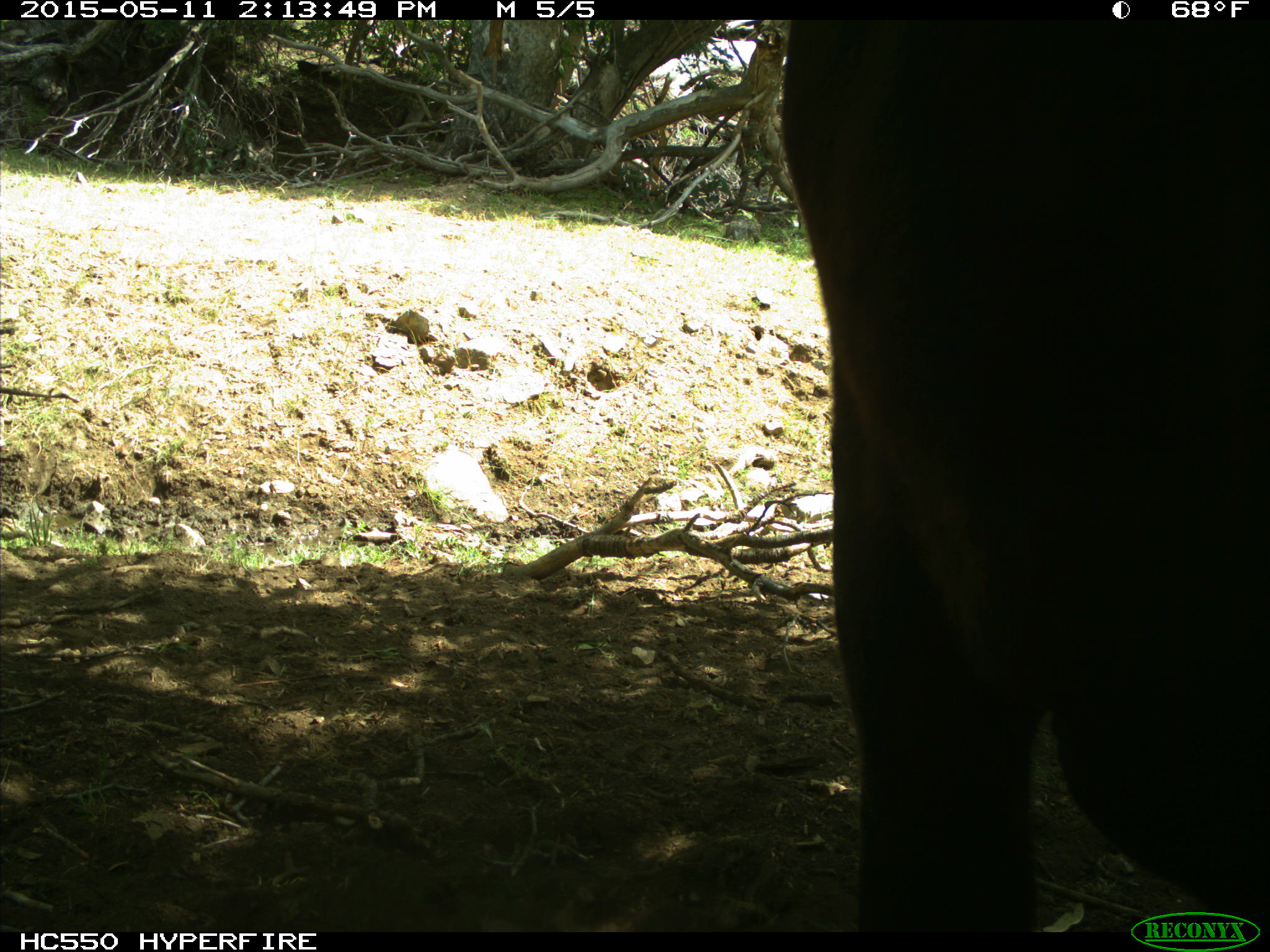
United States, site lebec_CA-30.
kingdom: Animalia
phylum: Chordata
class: Mammalia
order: Artiodactyla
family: Bovidae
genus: Bos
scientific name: Bos taurus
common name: domestic cow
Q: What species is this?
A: Bos taurus (domestic cow).